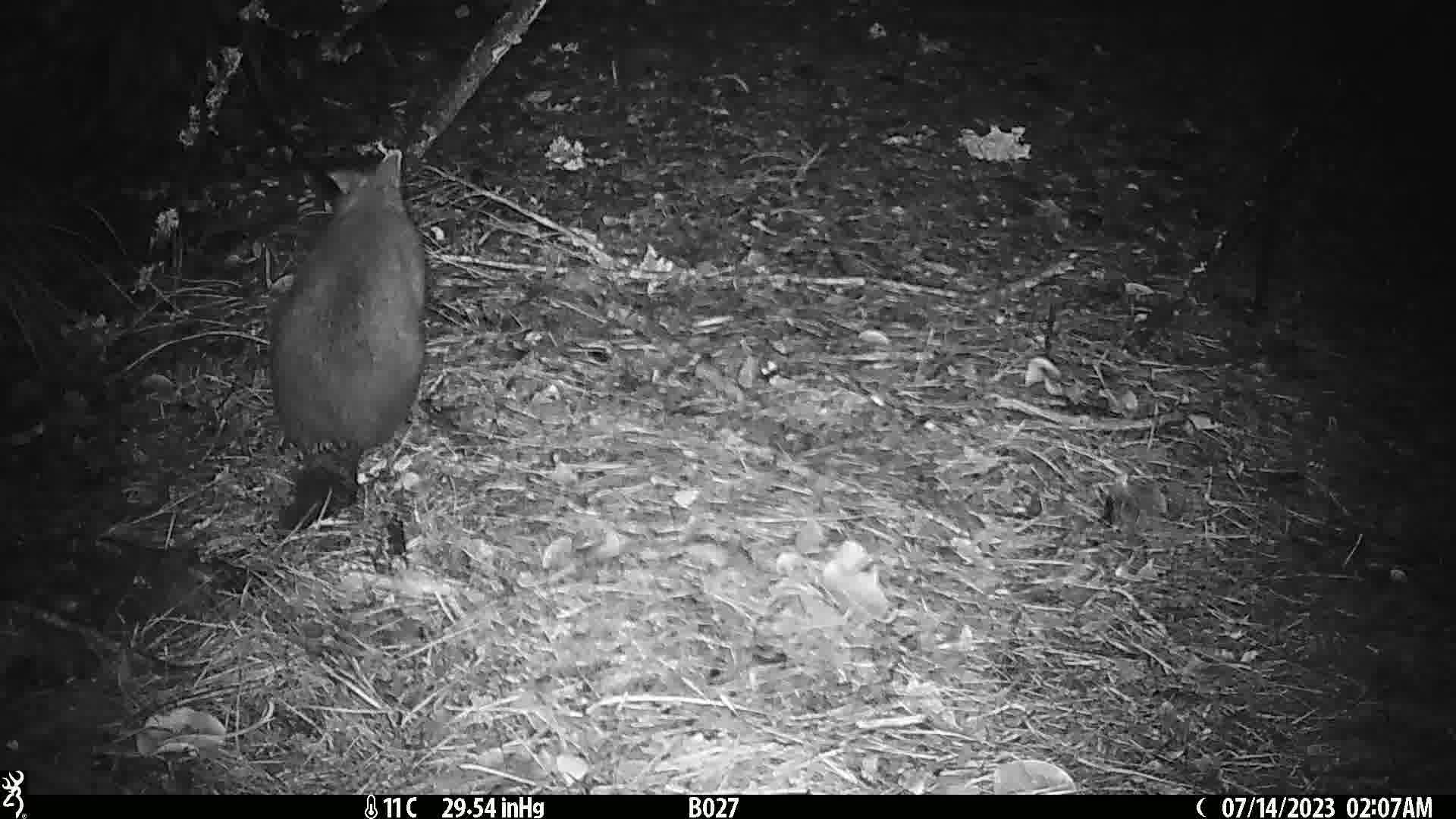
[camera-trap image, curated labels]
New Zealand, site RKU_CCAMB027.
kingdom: Animalia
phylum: Chordata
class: Mammalia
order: Diprotodontia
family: Phalangeridae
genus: Trichosurus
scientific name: Trichosurus vulpecula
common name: common brushtail possum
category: possum